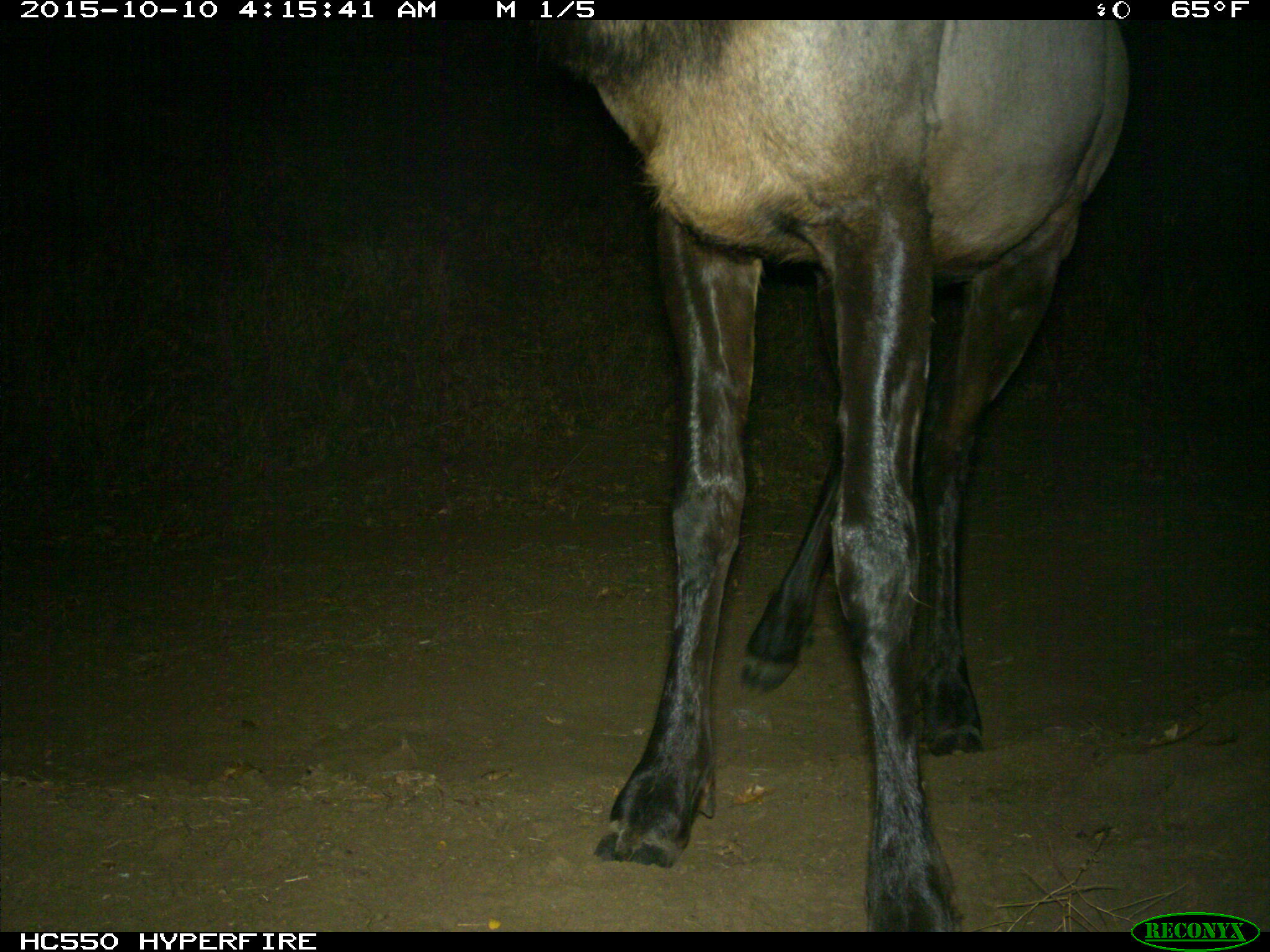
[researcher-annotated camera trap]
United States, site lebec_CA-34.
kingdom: Animalia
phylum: Chordata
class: Mammalia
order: Artiodactyla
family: Cervidae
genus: Cervus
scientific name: Cervus canadensis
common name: elk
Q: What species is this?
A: Cervus canadensis (elk).